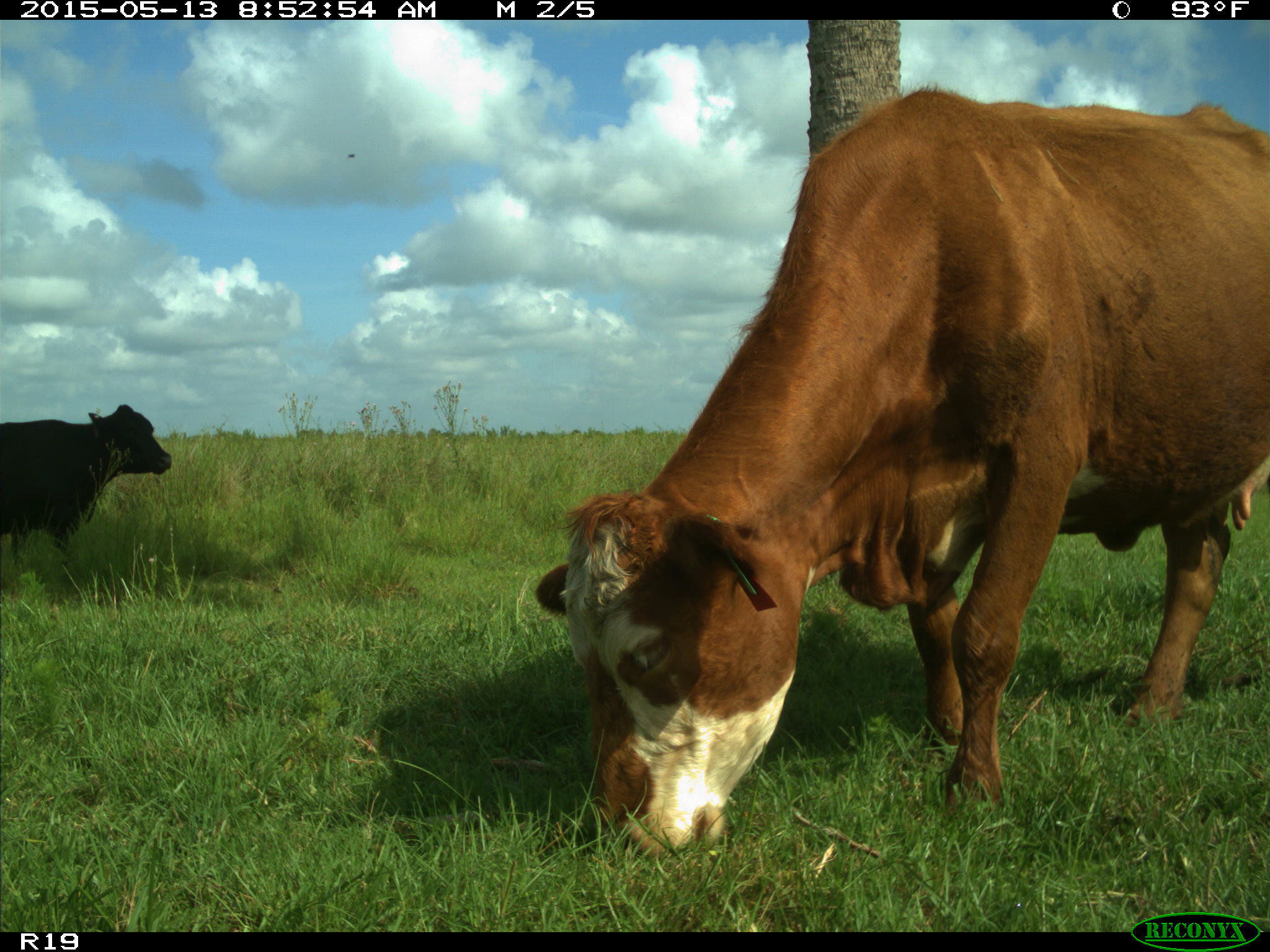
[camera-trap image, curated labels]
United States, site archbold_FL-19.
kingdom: Animalia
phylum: Chordata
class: Mammalia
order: Artiodactyla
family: Bovidae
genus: Bos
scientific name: Bos taurus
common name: domestic cow